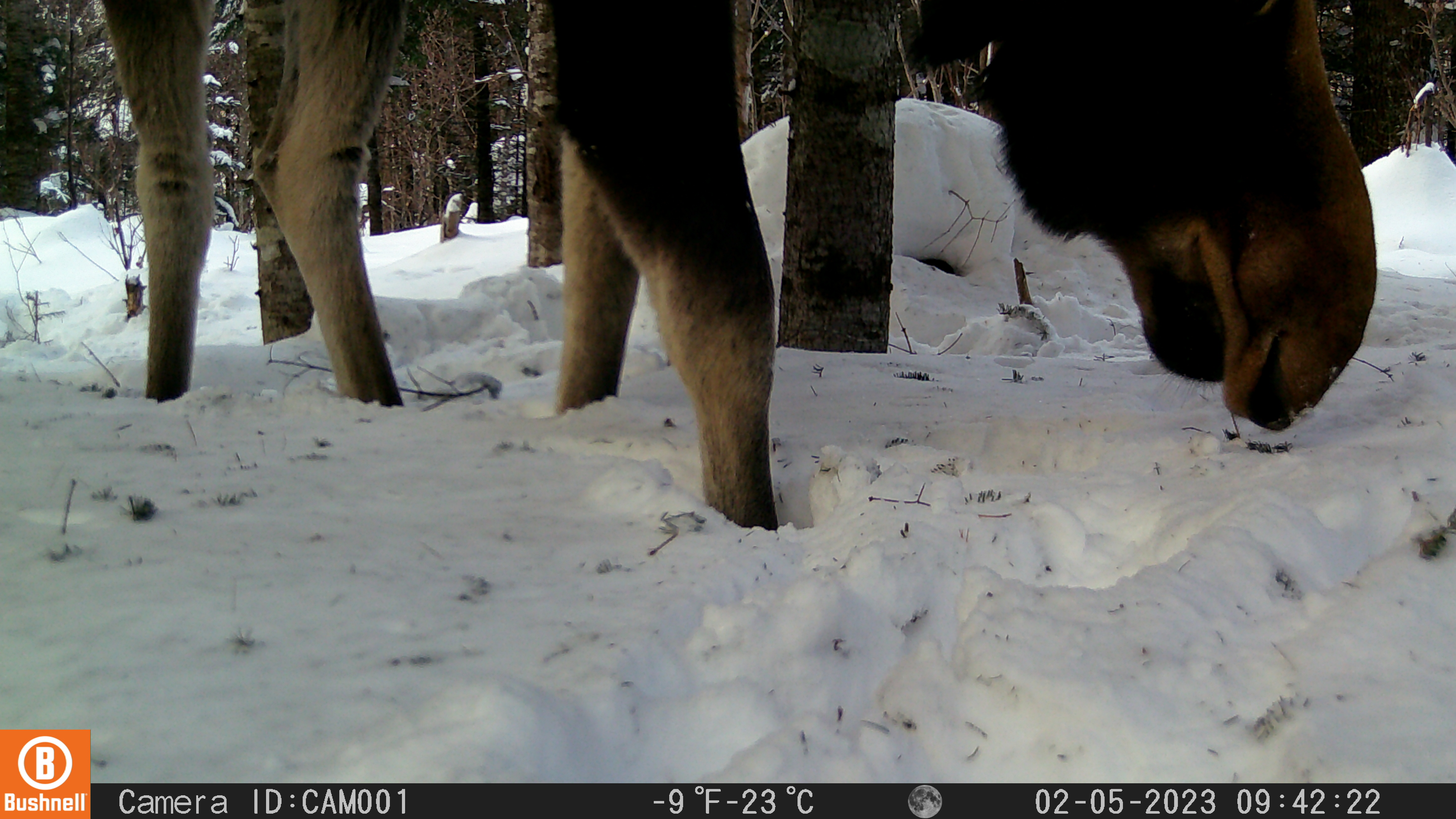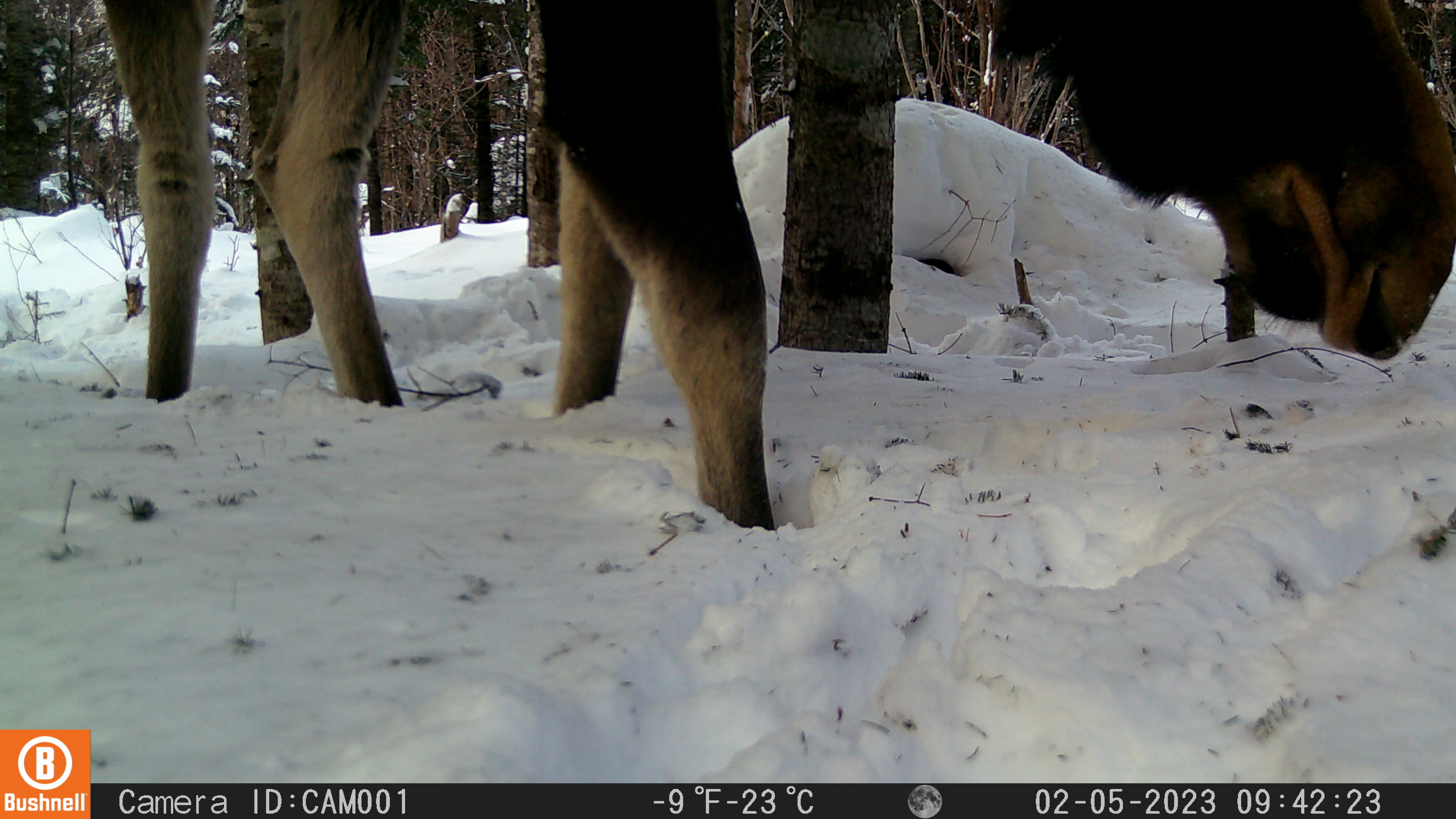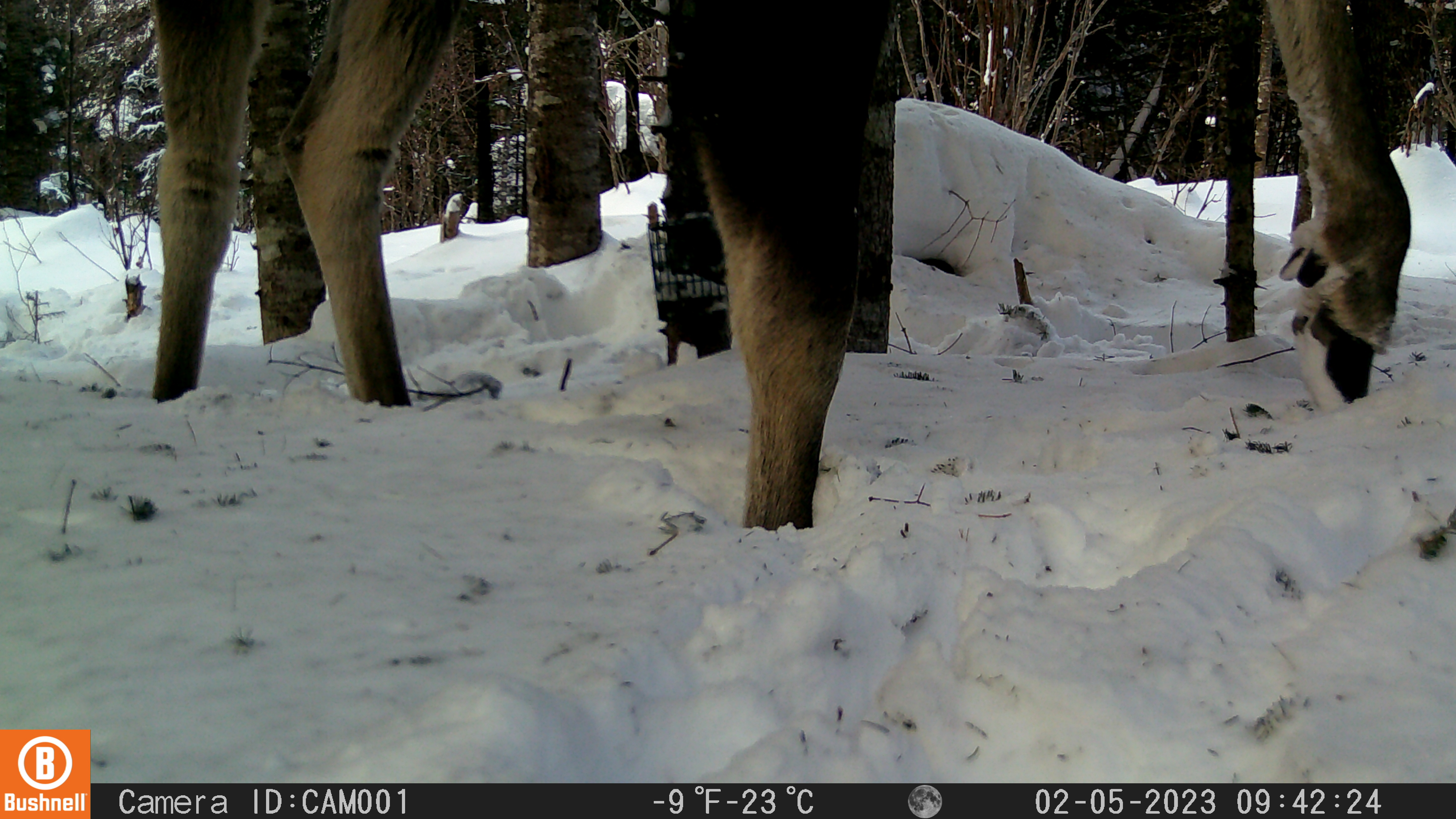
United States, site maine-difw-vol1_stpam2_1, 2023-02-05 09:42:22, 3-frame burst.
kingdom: Animalia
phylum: Chordata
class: Mammalia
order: Artiodactyla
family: Cervidae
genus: Alces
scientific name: Alces alces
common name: moose